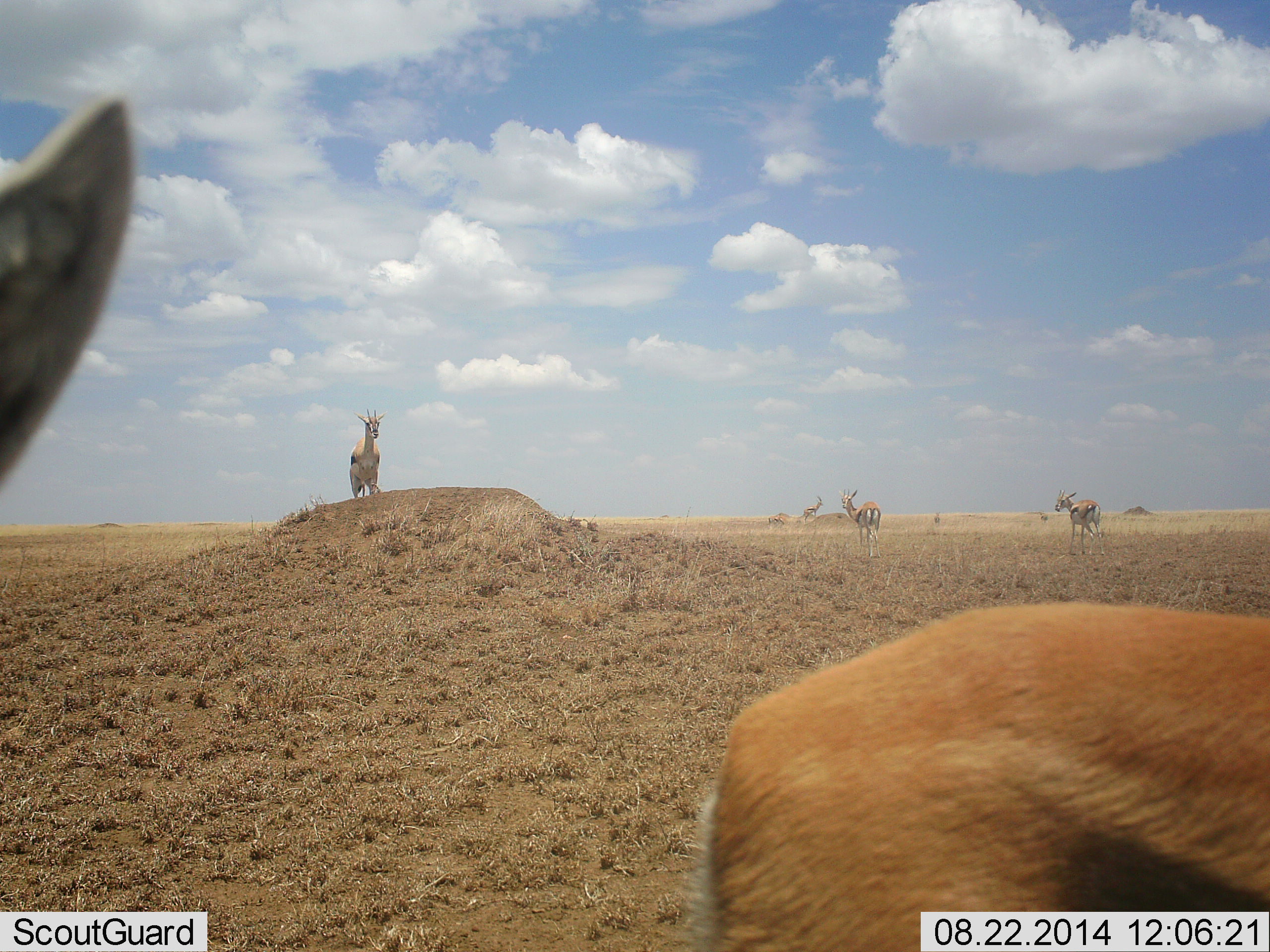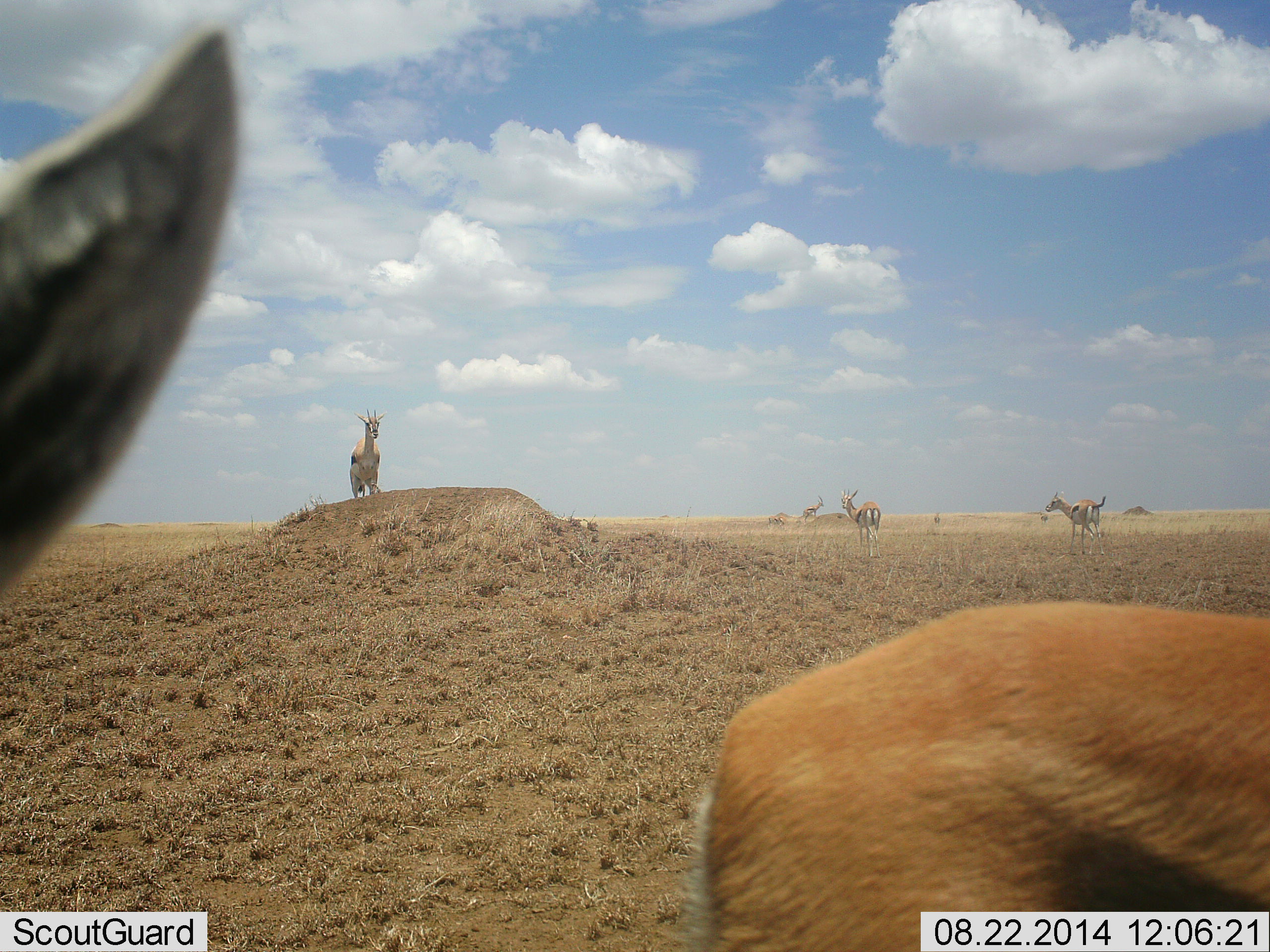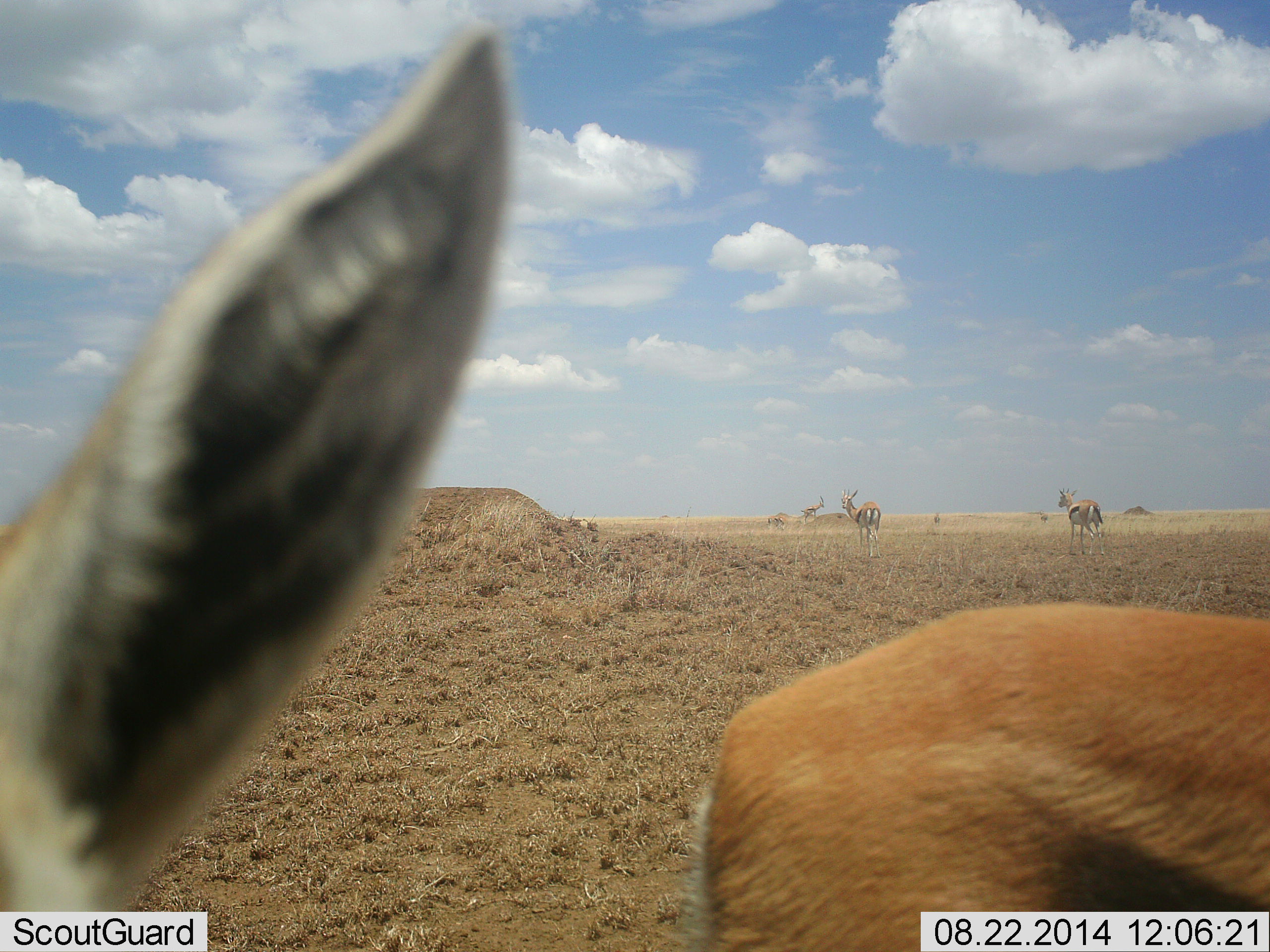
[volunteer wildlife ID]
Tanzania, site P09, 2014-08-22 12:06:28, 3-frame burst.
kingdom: Animalia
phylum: Chordata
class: Mammalia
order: Artiodactyla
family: Bovidae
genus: Eudorcas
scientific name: Eudorcas thomsonii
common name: thomson's gazelle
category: gazellethomsons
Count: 6.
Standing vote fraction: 100%.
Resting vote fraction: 0%.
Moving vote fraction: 20%.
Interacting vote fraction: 0%.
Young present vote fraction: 0%.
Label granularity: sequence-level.